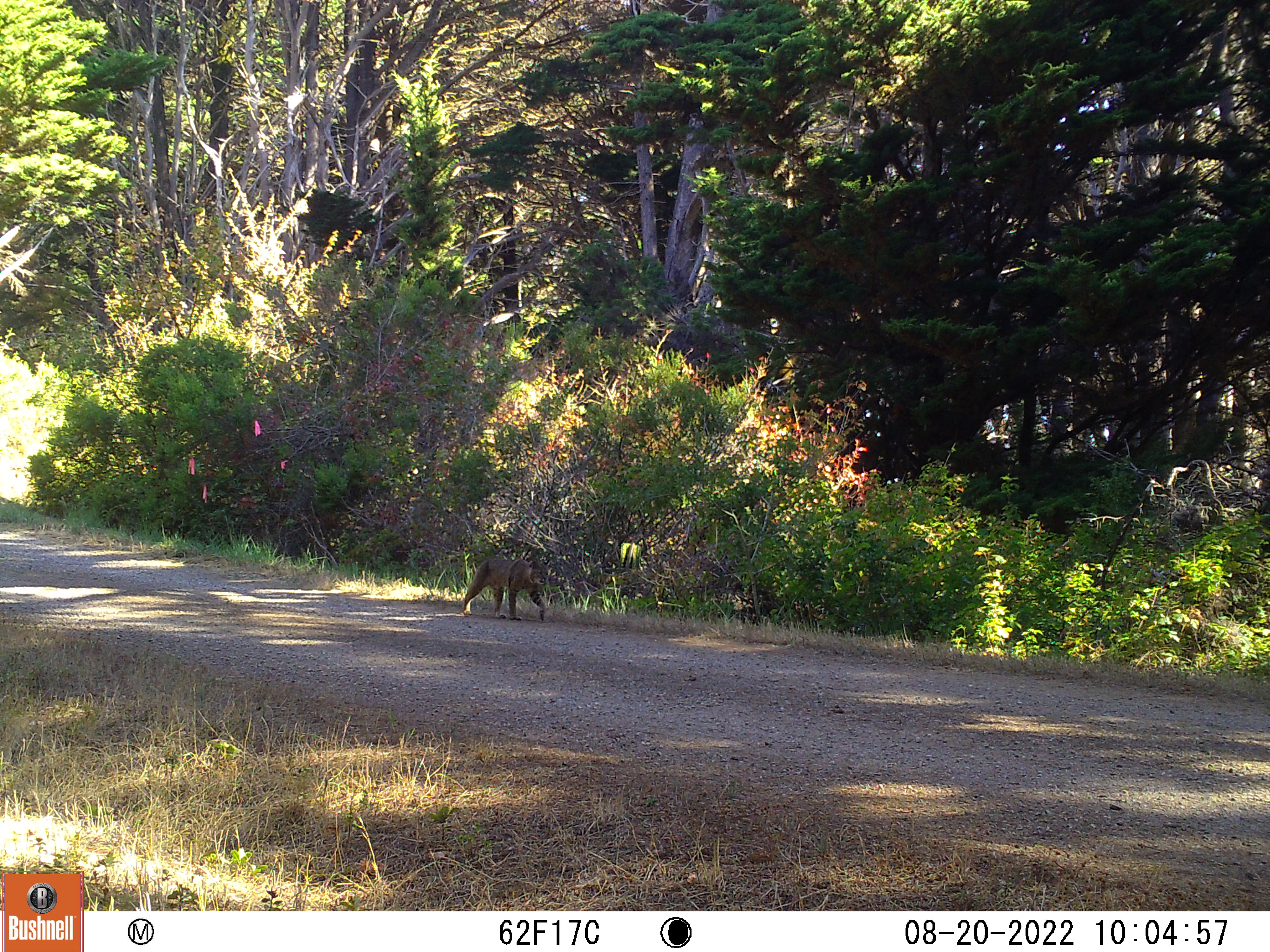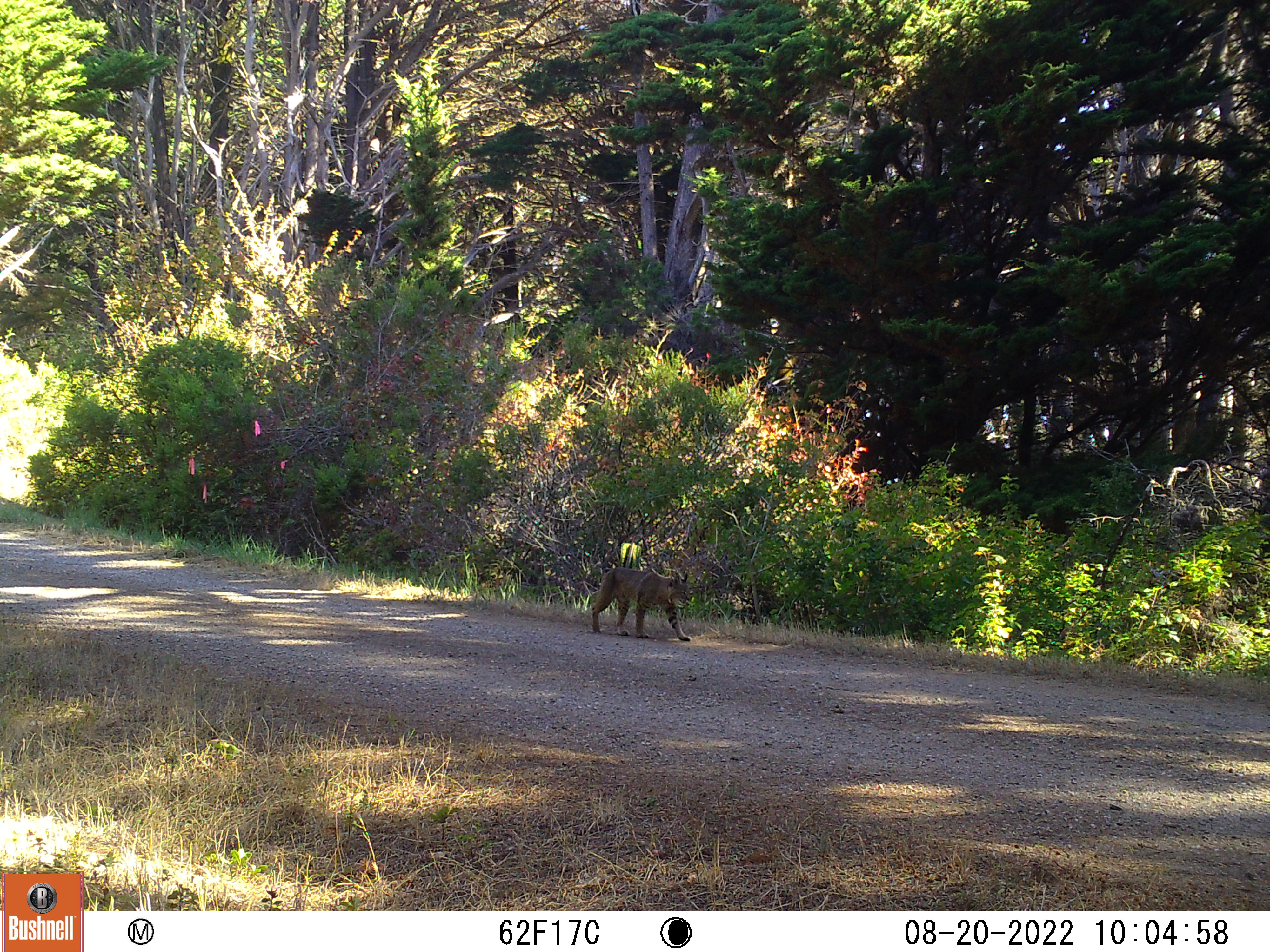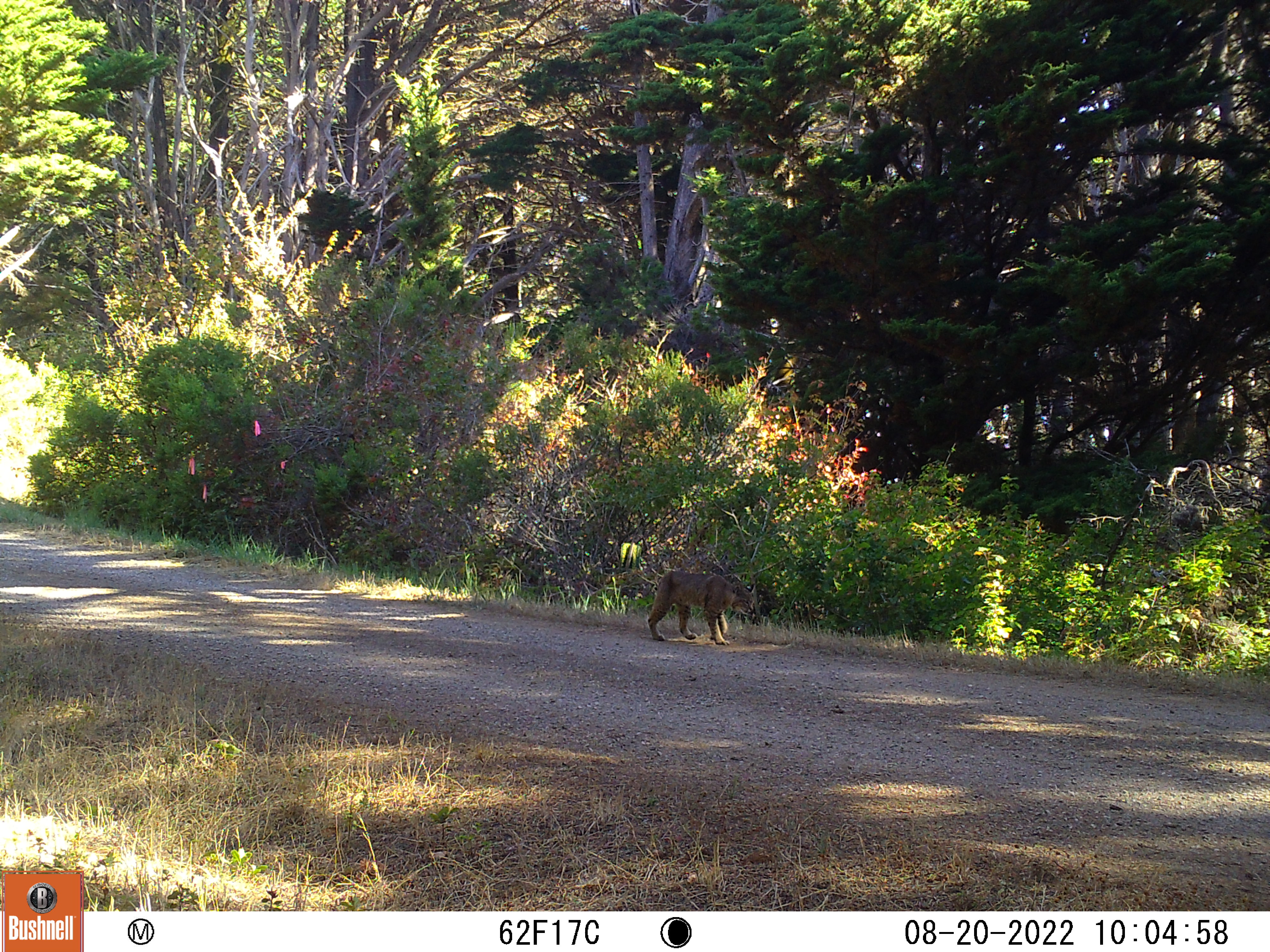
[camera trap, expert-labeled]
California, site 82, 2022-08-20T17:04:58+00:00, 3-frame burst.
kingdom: Animalia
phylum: Chordata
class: Mammalia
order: Carnivora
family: Felidae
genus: Lynx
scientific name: Lynx rufus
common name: bobcat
Bobcat (Lynx rufus).